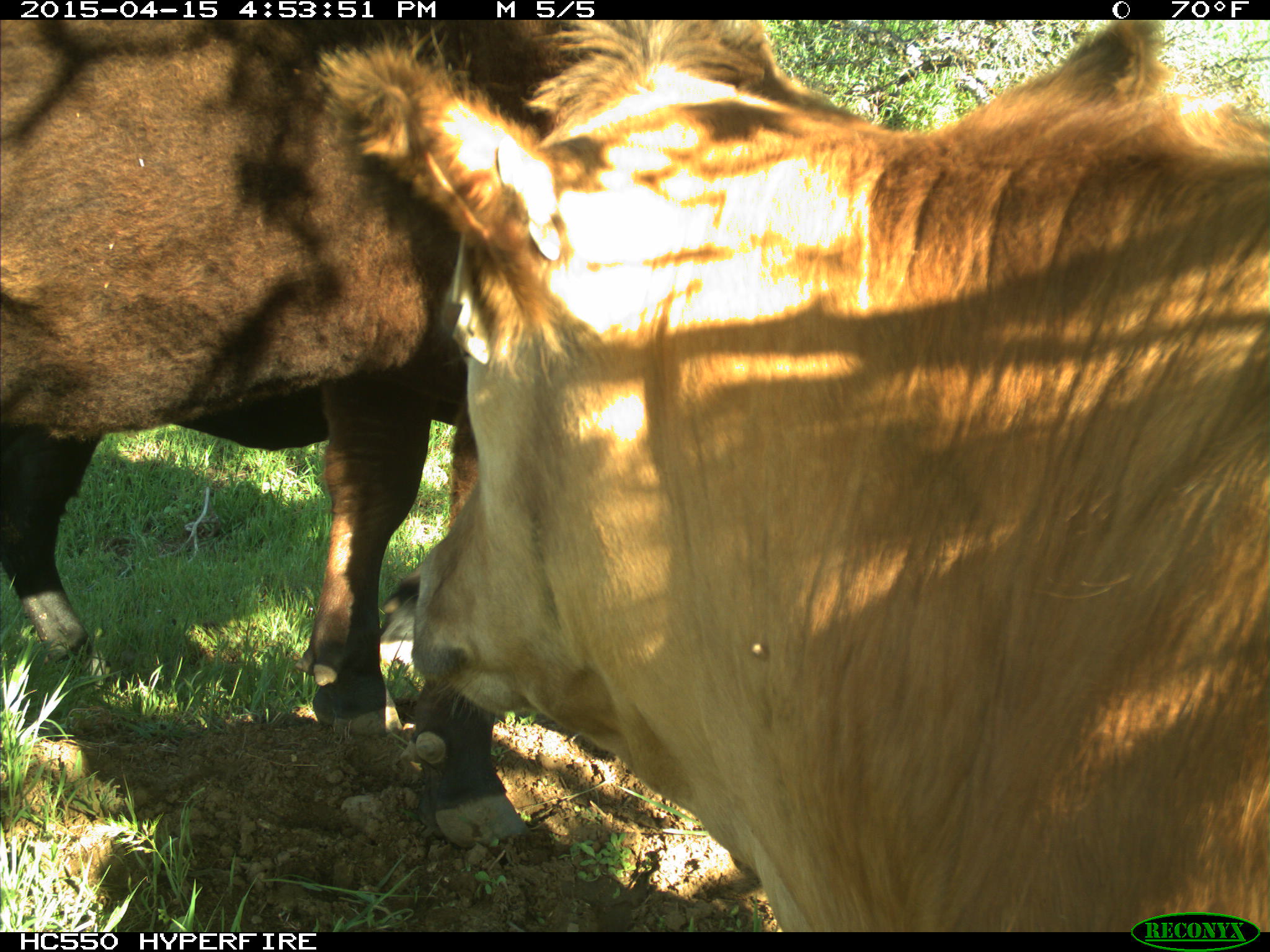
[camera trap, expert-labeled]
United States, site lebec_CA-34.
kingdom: Animalia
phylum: Chordata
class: Mammalia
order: Artiodactyla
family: Bovidae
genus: Bos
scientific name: Bos taurus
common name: domestic cow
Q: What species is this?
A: Bos taurus (domestic cow).